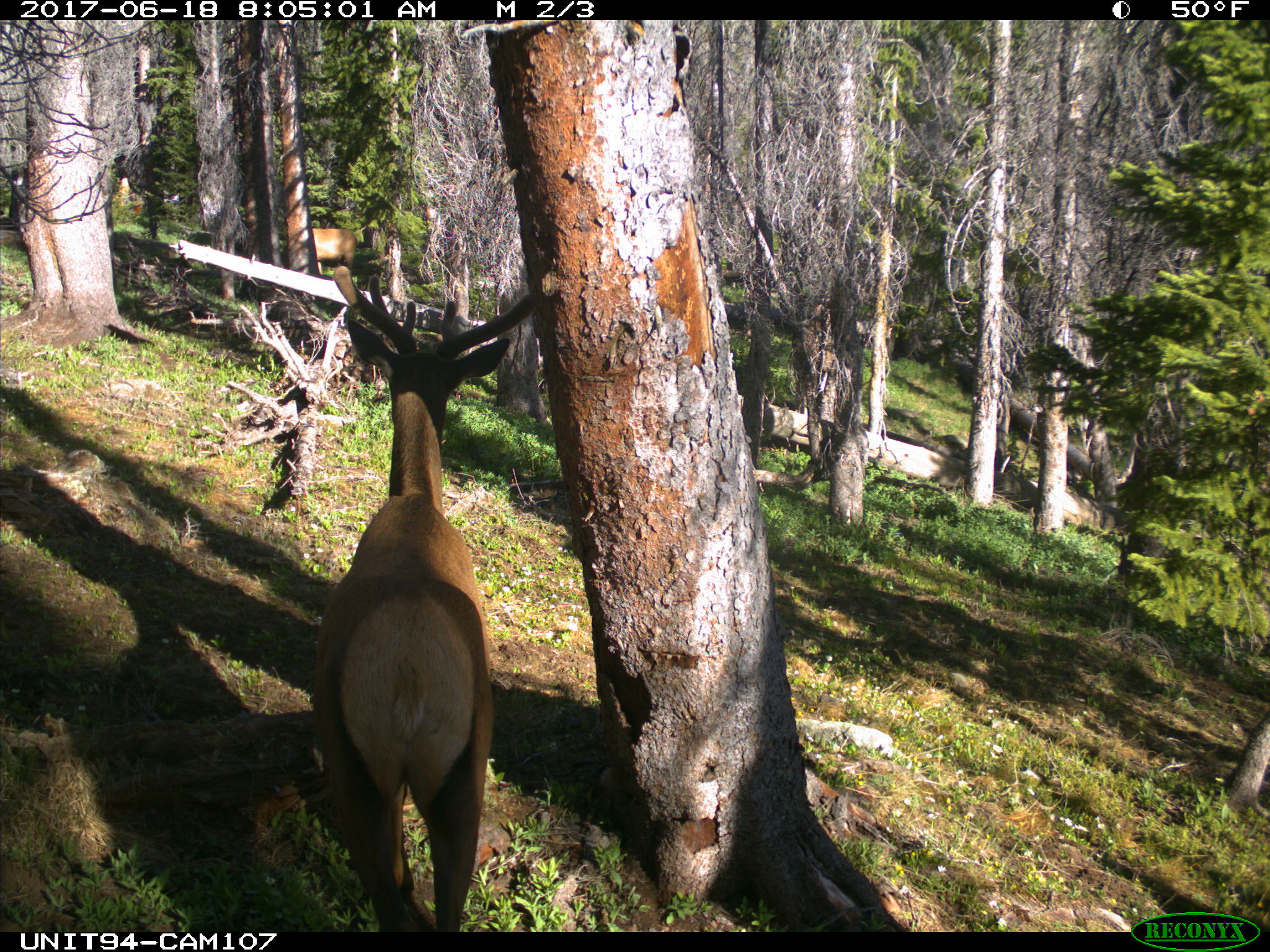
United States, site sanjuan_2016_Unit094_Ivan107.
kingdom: Animalia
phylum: Chordata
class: Mammalia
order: Artiodactyla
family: Cervidae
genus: Cervus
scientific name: Cervus elaphus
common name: red deer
Cervus elaphus (red deer).